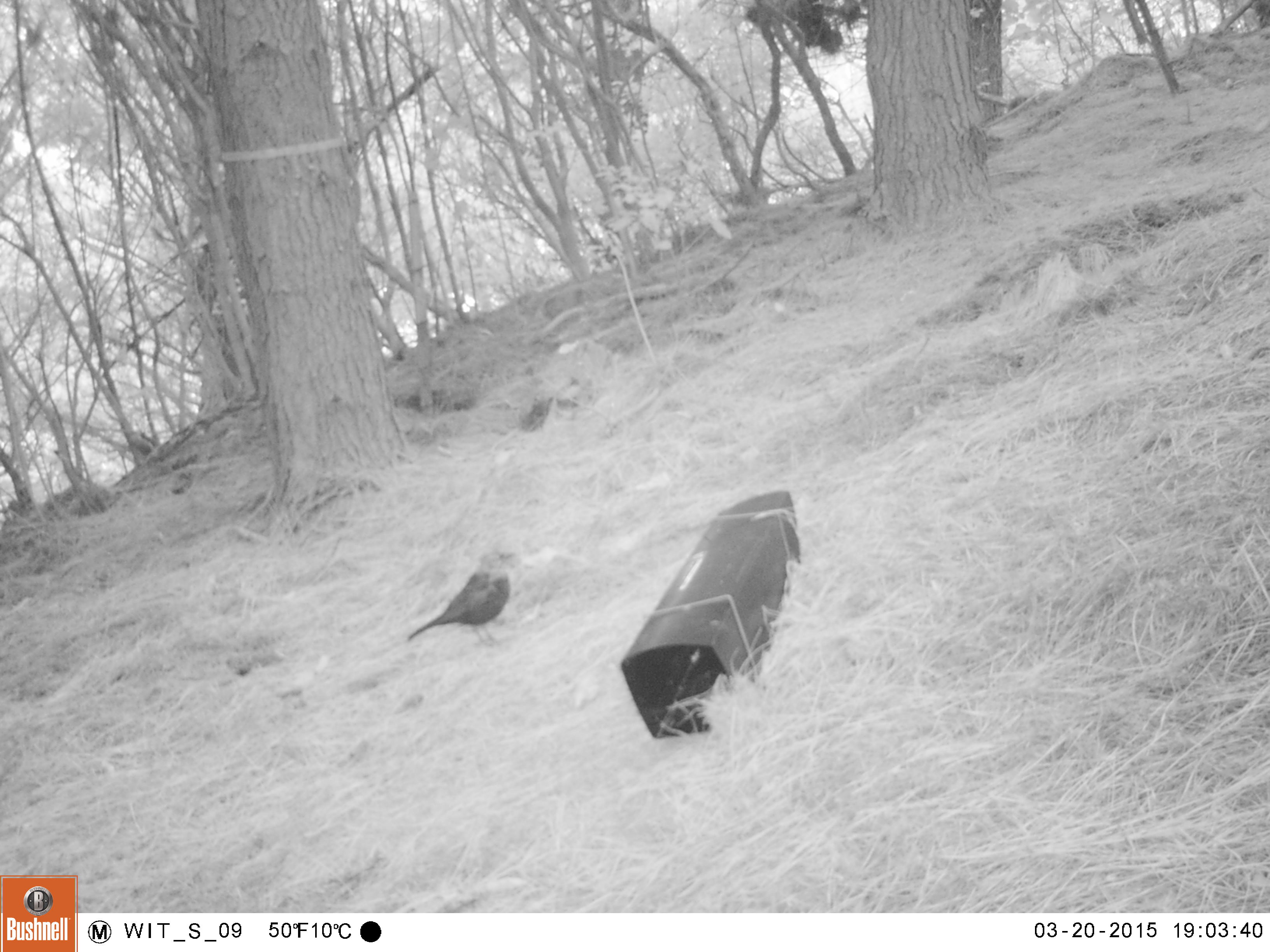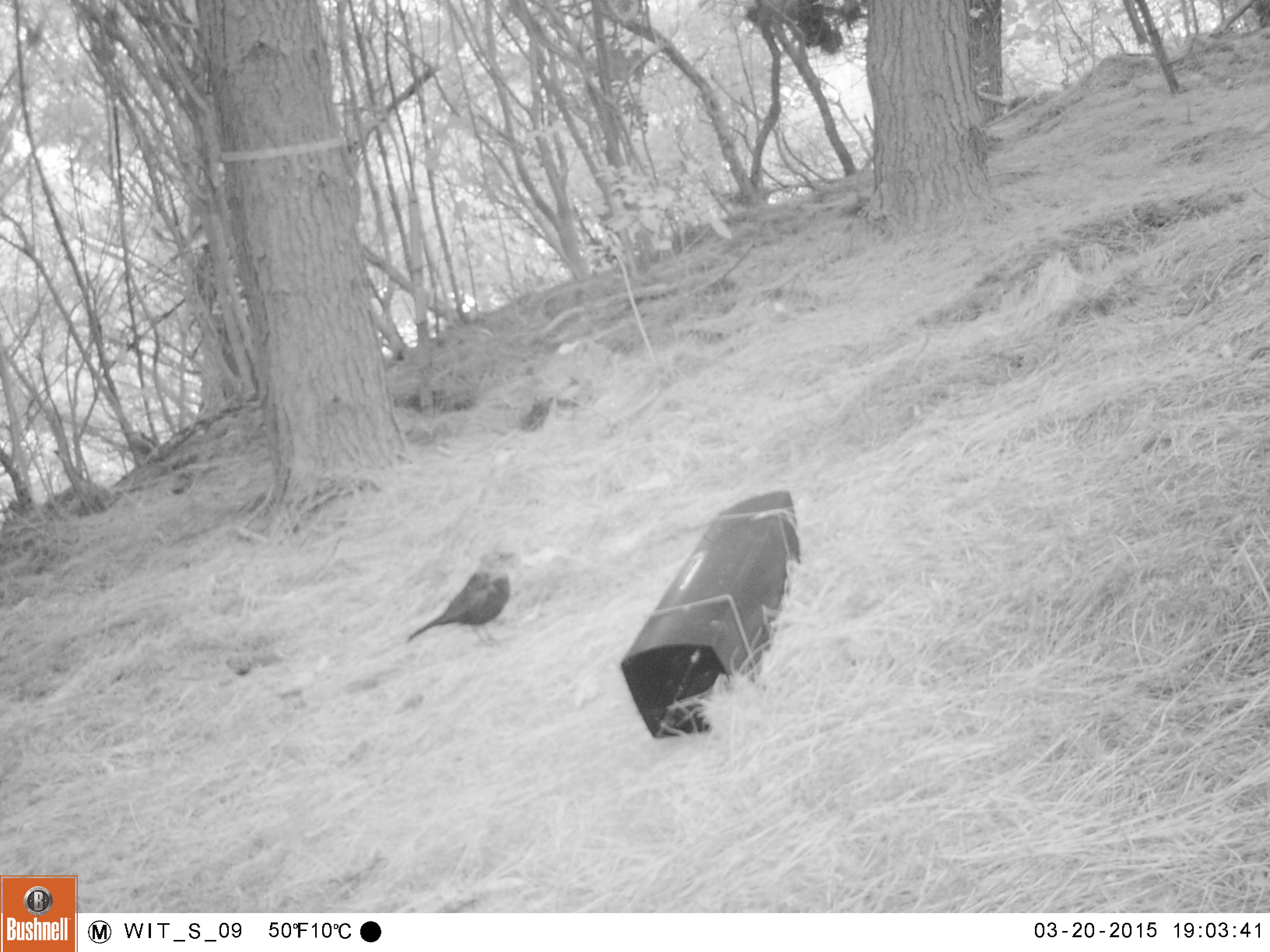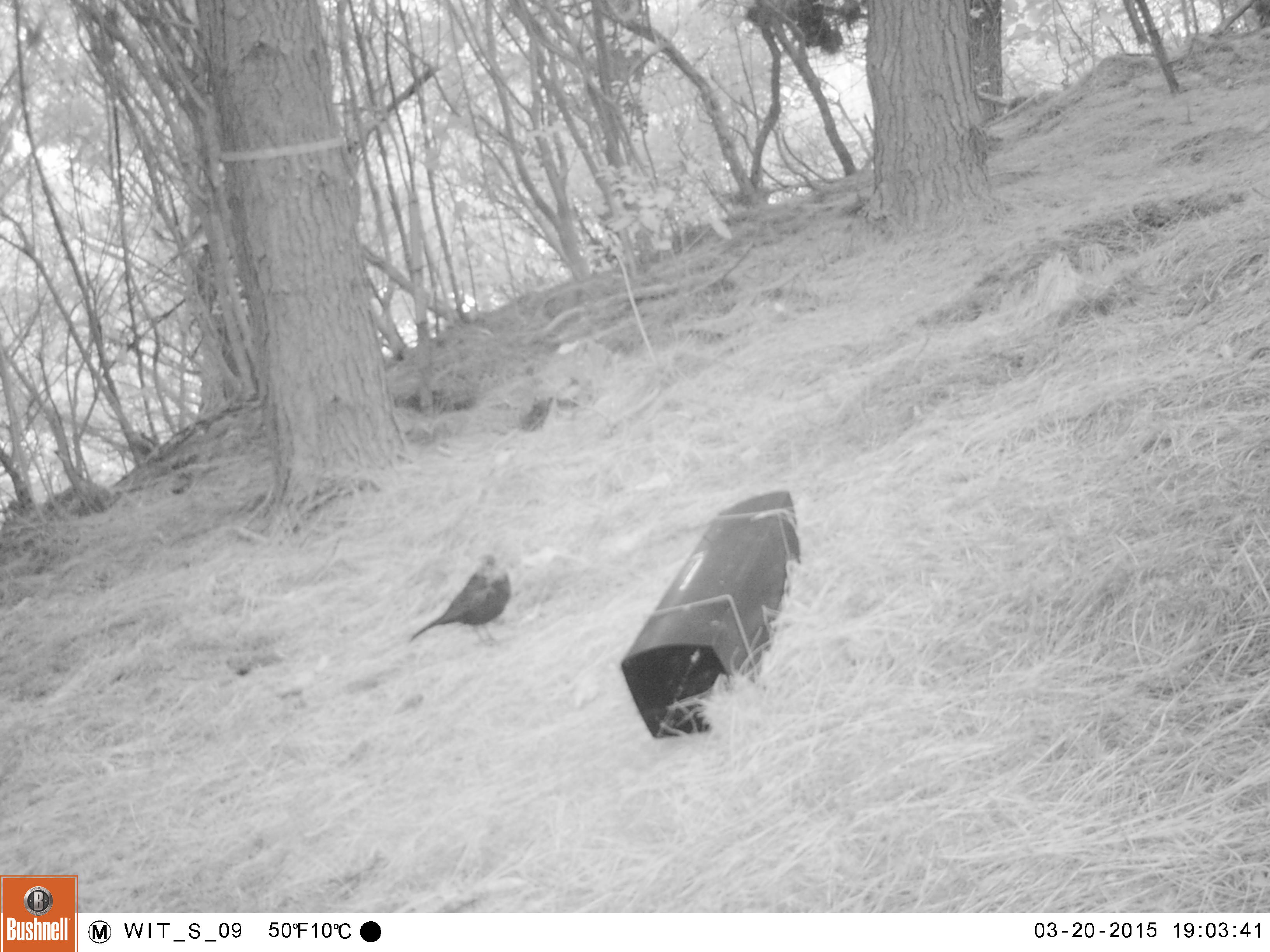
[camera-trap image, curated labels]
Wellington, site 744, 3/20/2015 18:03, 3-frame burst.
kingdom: Animalia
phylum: Chordata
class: Aves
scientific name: Aves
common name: bird